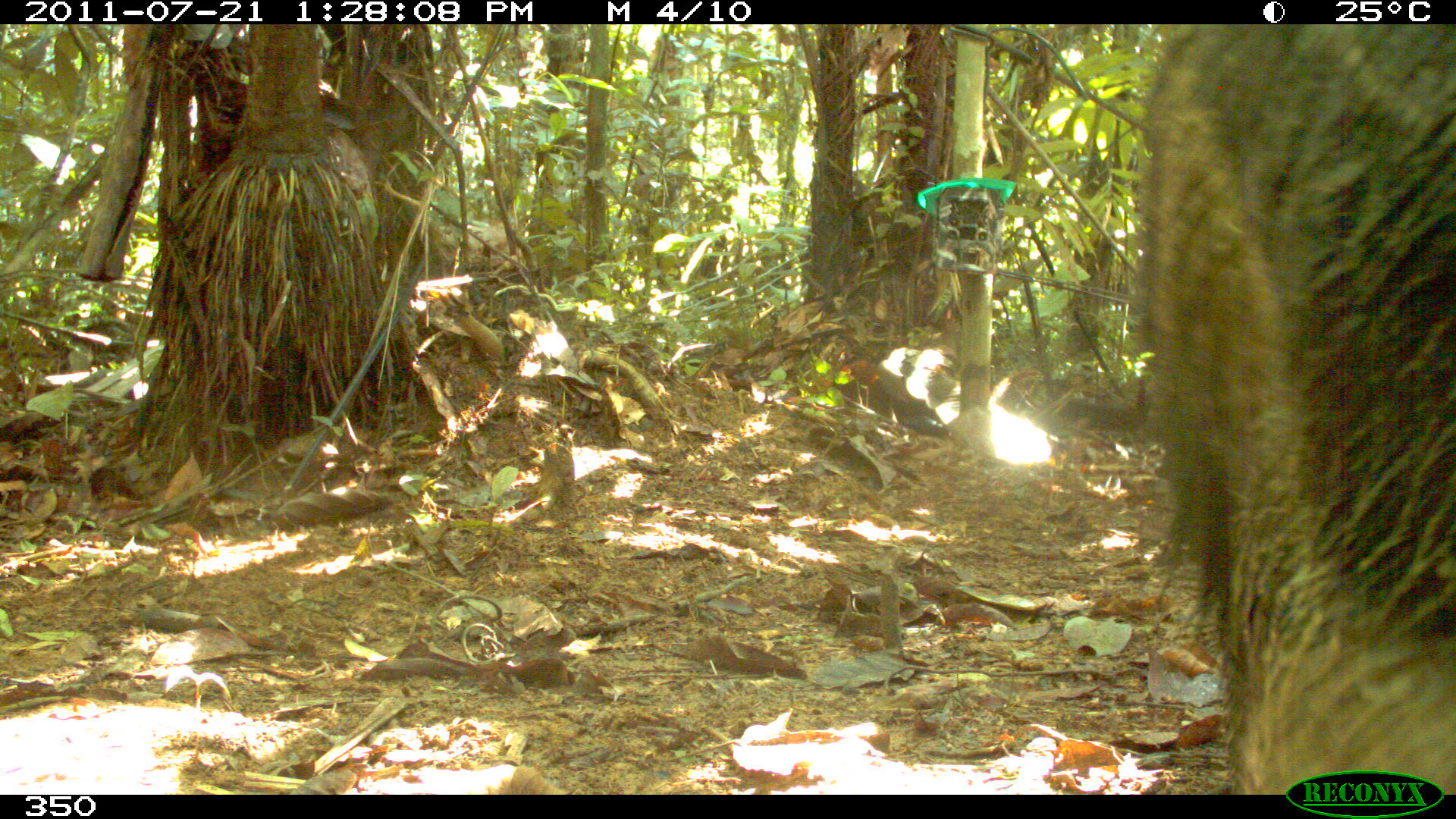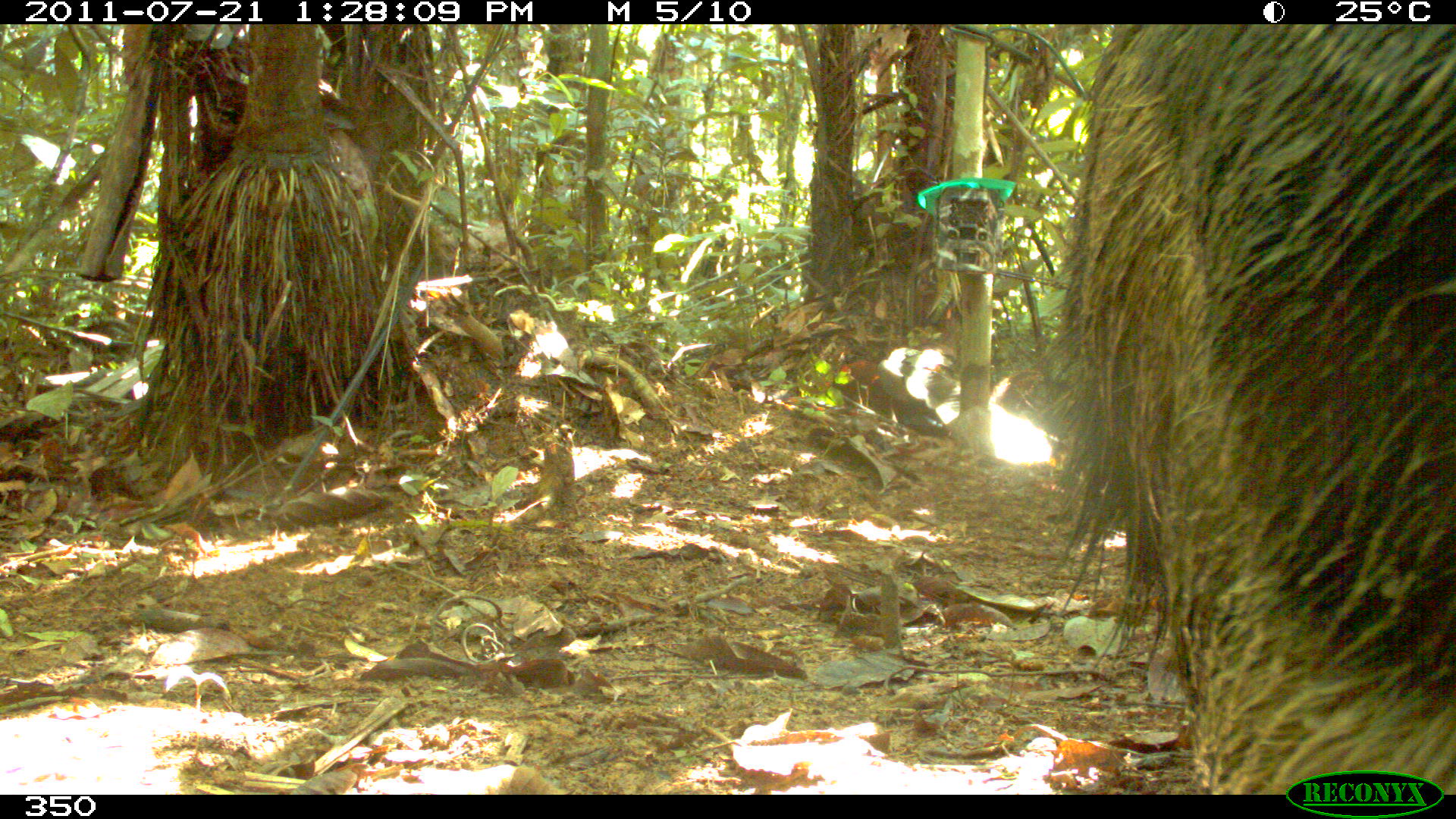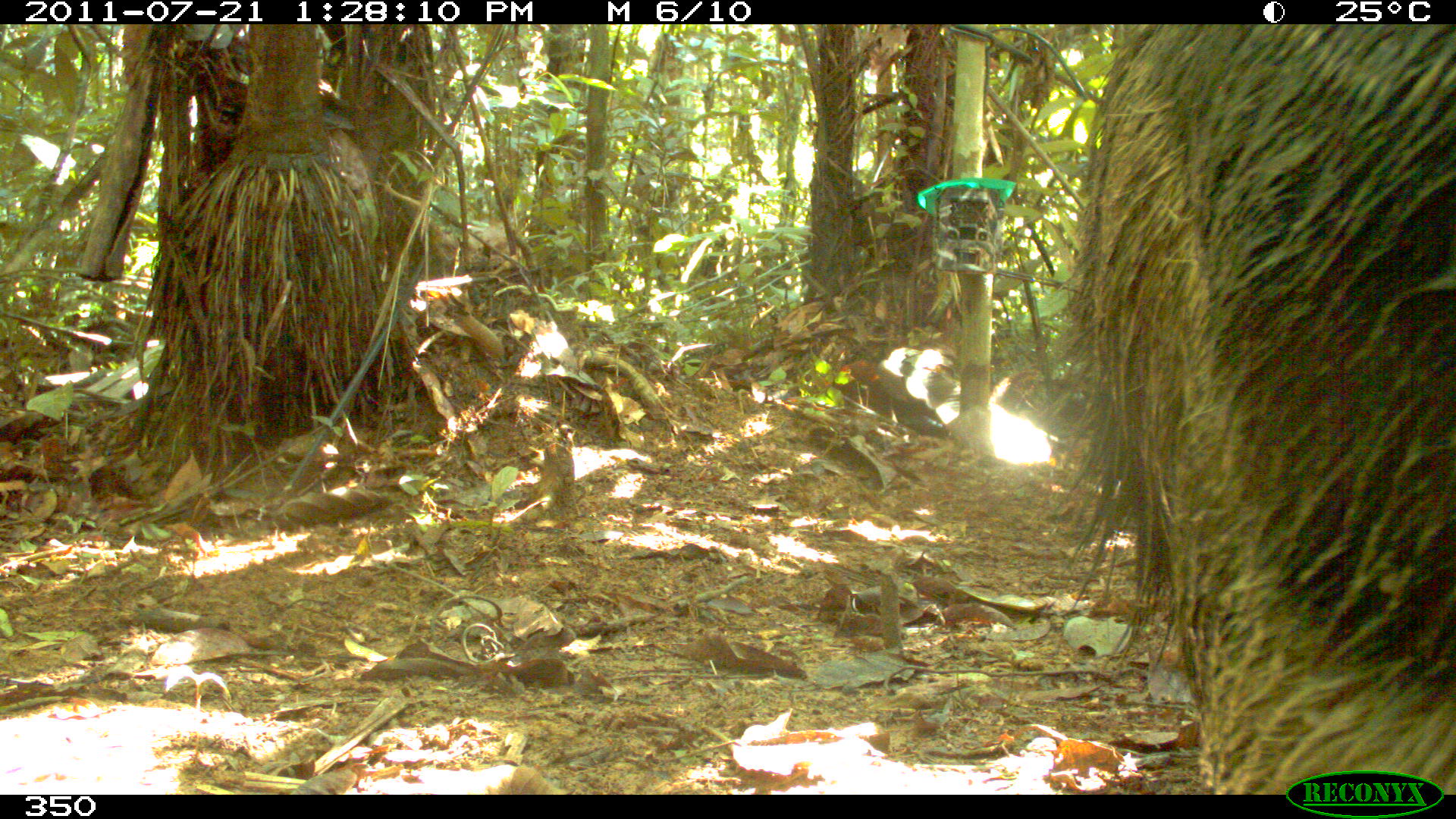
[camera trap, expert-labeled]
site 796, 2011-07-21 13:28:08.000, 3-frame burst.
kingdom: Animalia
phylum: Chordata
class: Mammalia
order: Pilosa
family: Myrmecophagidae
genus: Myrmecophaga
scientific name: Myrmecophaga tridactyla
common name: giant anteater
Myrmecophaga tridactyla (giant anteater).